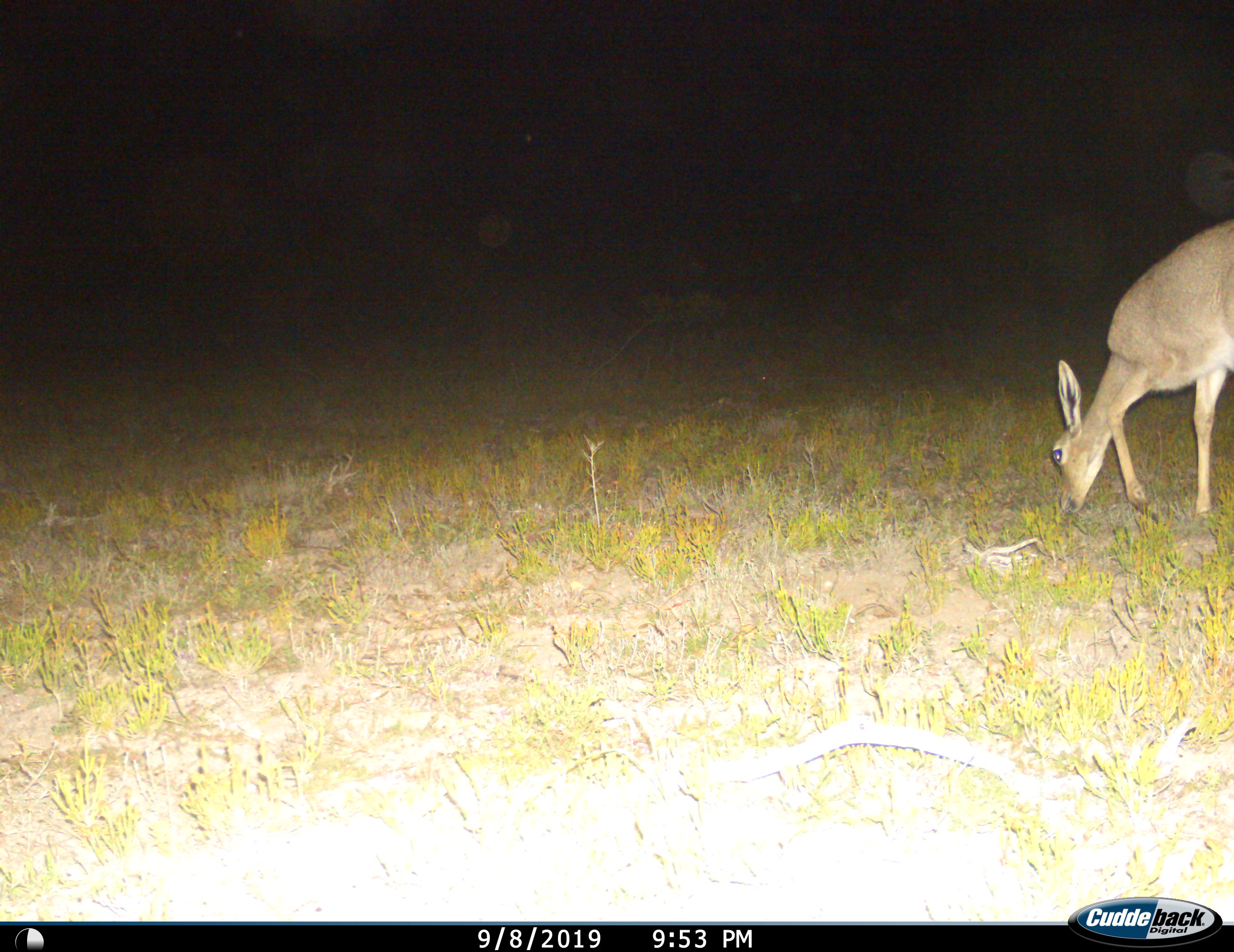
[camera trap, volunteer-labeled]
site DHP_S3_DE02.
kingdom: Animalia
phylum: Chordata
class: Mammalia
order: Artiodactyla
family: Bovidae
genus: Pelea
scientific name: Pelea capreolus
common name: grey rhebok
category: rhebokgrey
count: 1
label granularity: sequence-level